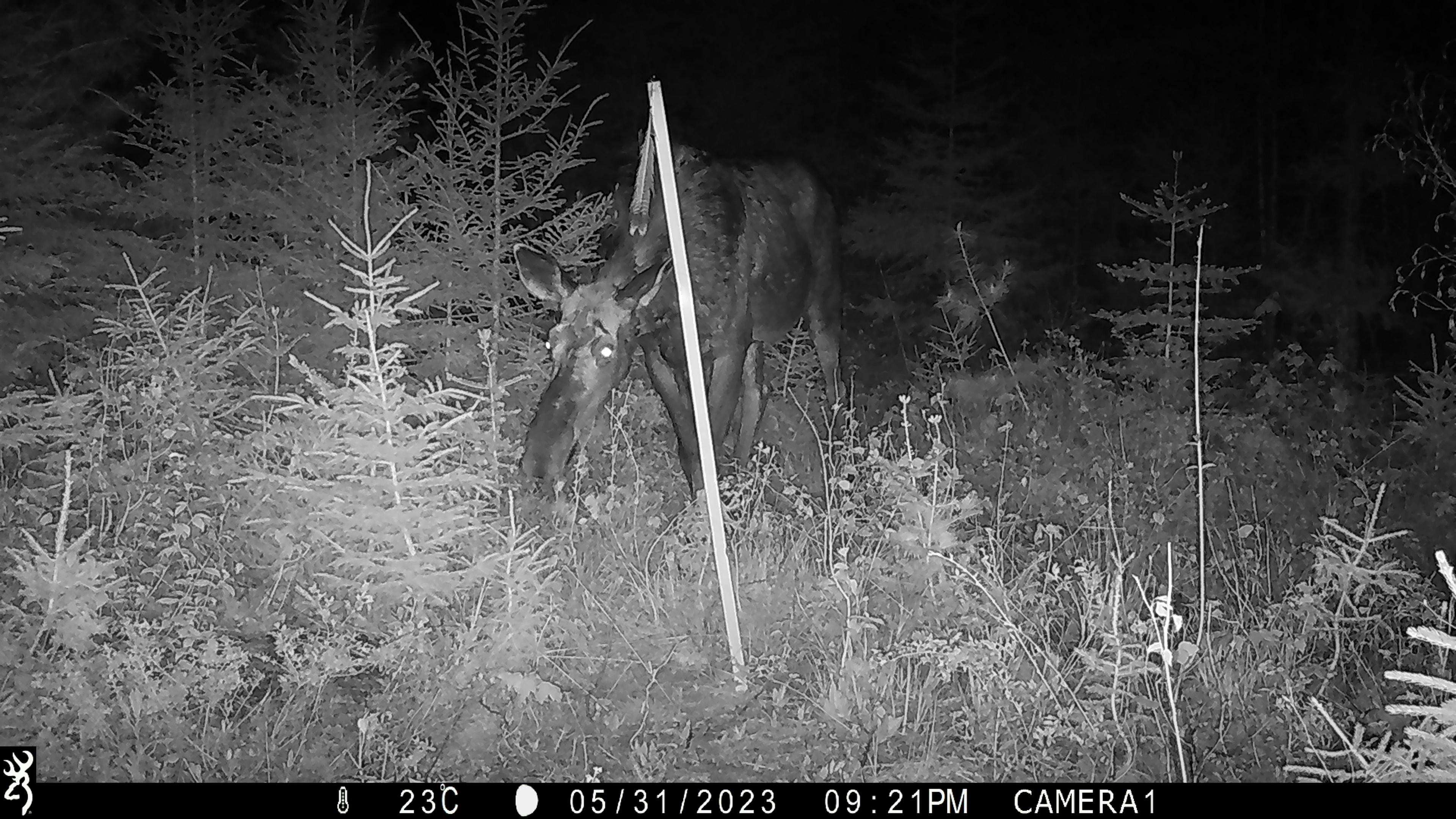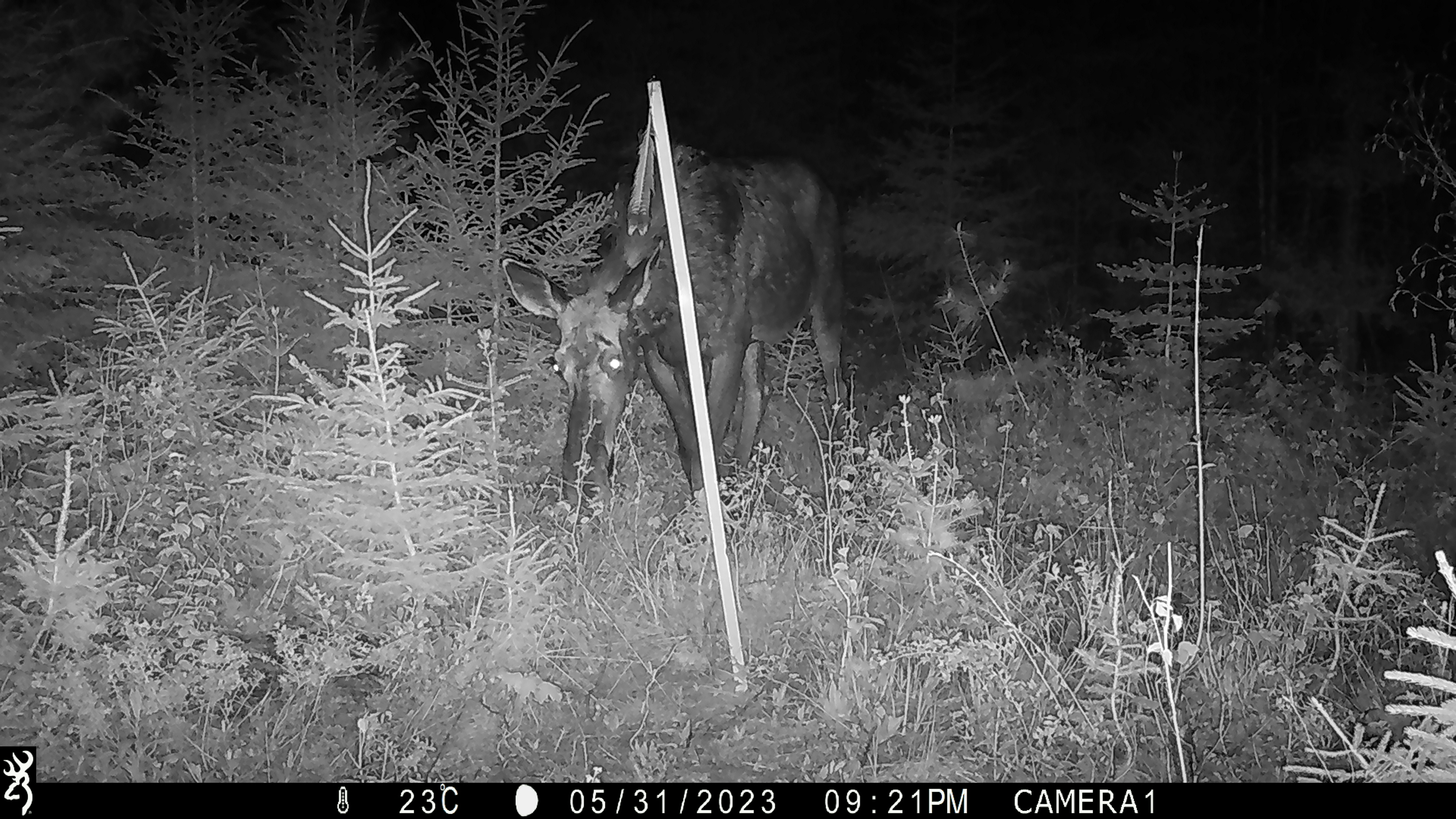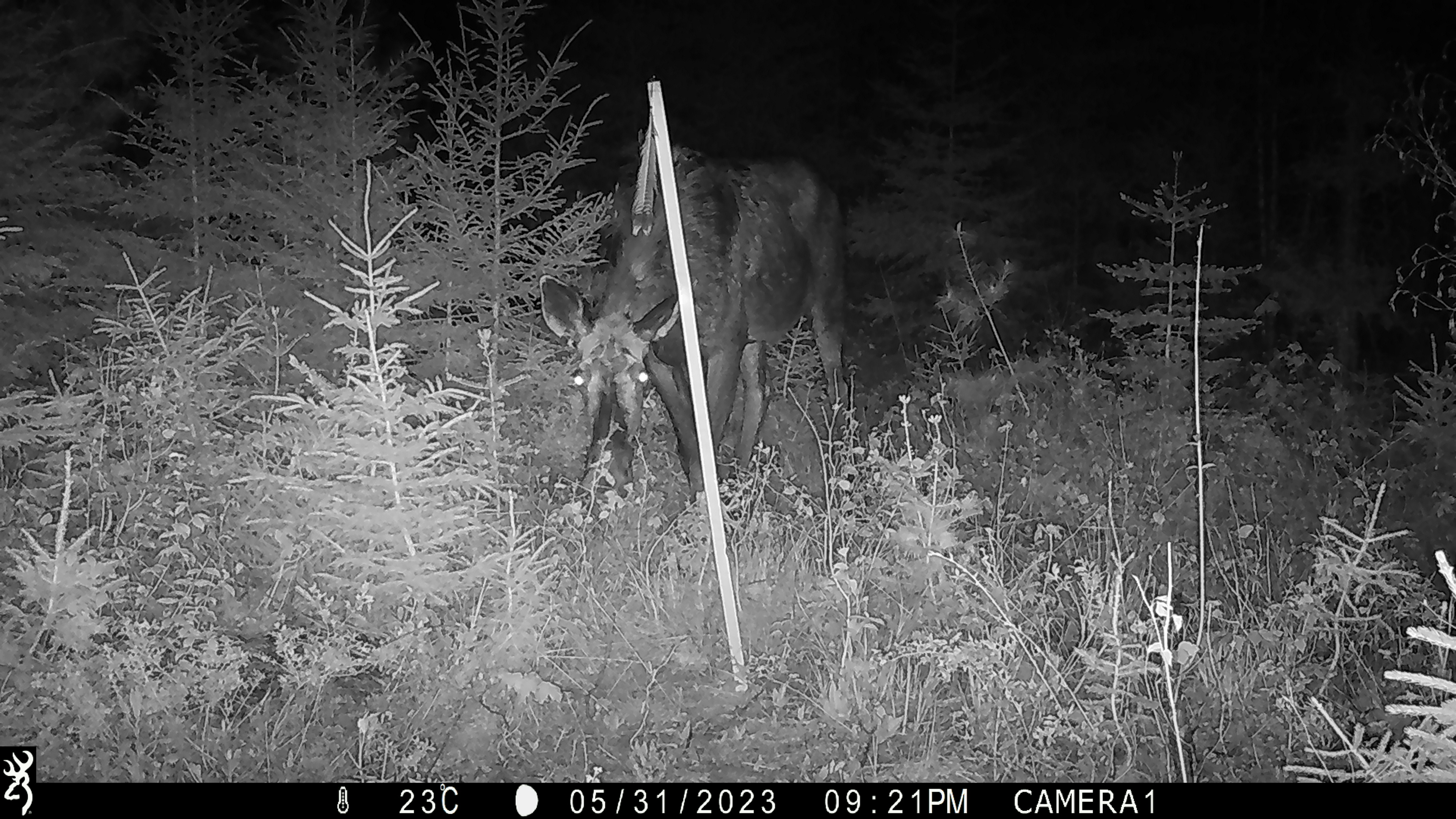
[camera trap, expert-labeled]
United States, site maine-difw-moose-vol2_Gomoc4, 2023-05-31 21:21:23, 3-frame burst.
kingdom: Animalia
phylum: Chordata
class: Mammalia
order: Artiodactyla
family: Cervidae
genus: Alces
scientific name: Alces alces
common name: moose